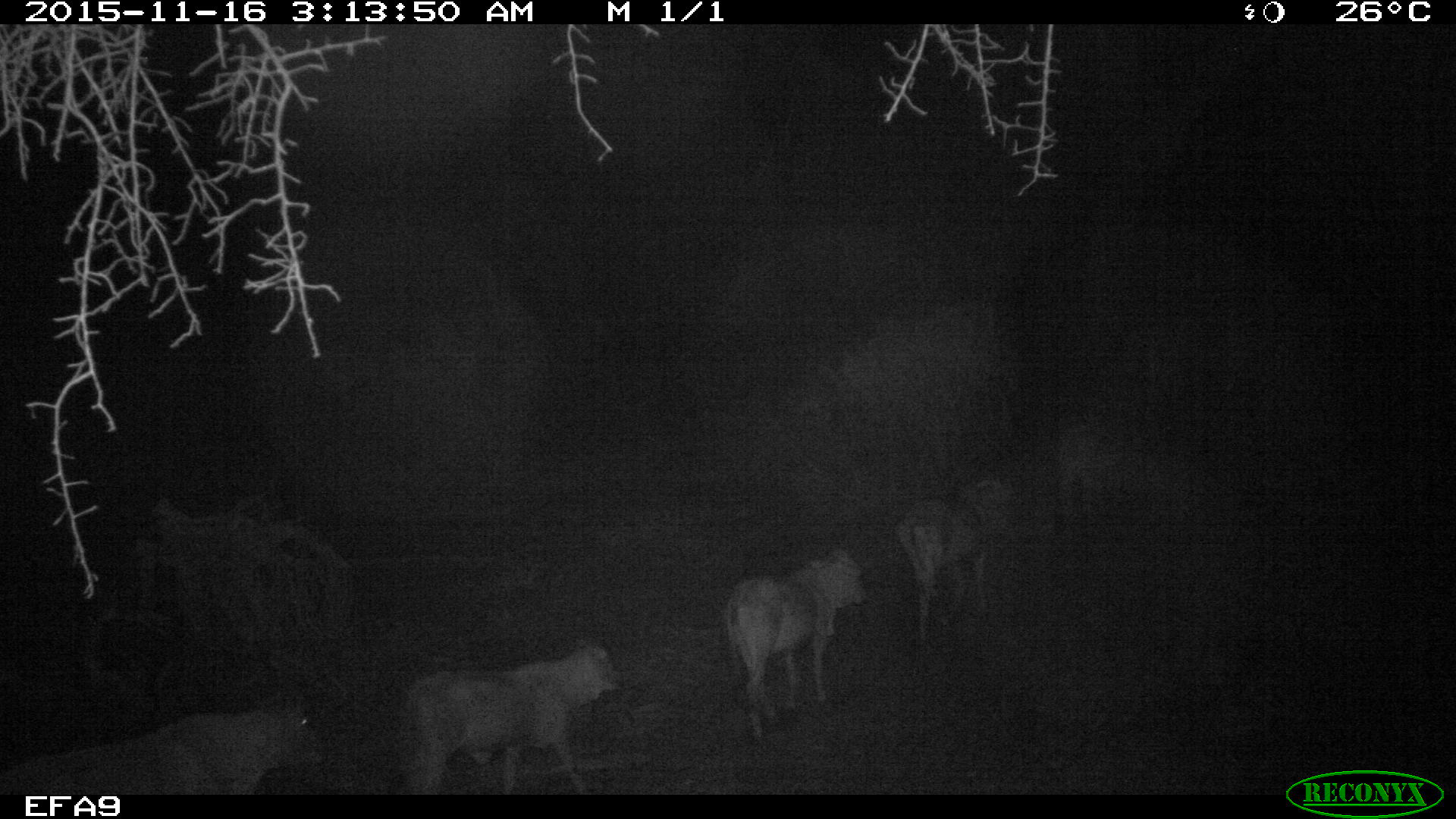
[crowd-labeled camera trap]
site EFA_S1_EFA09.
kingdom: Animalia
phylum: Chordata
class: Mammalia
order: Artiodactyla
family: Bovidae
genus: Bos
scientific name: Bos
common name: cattle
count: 5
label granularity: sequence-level